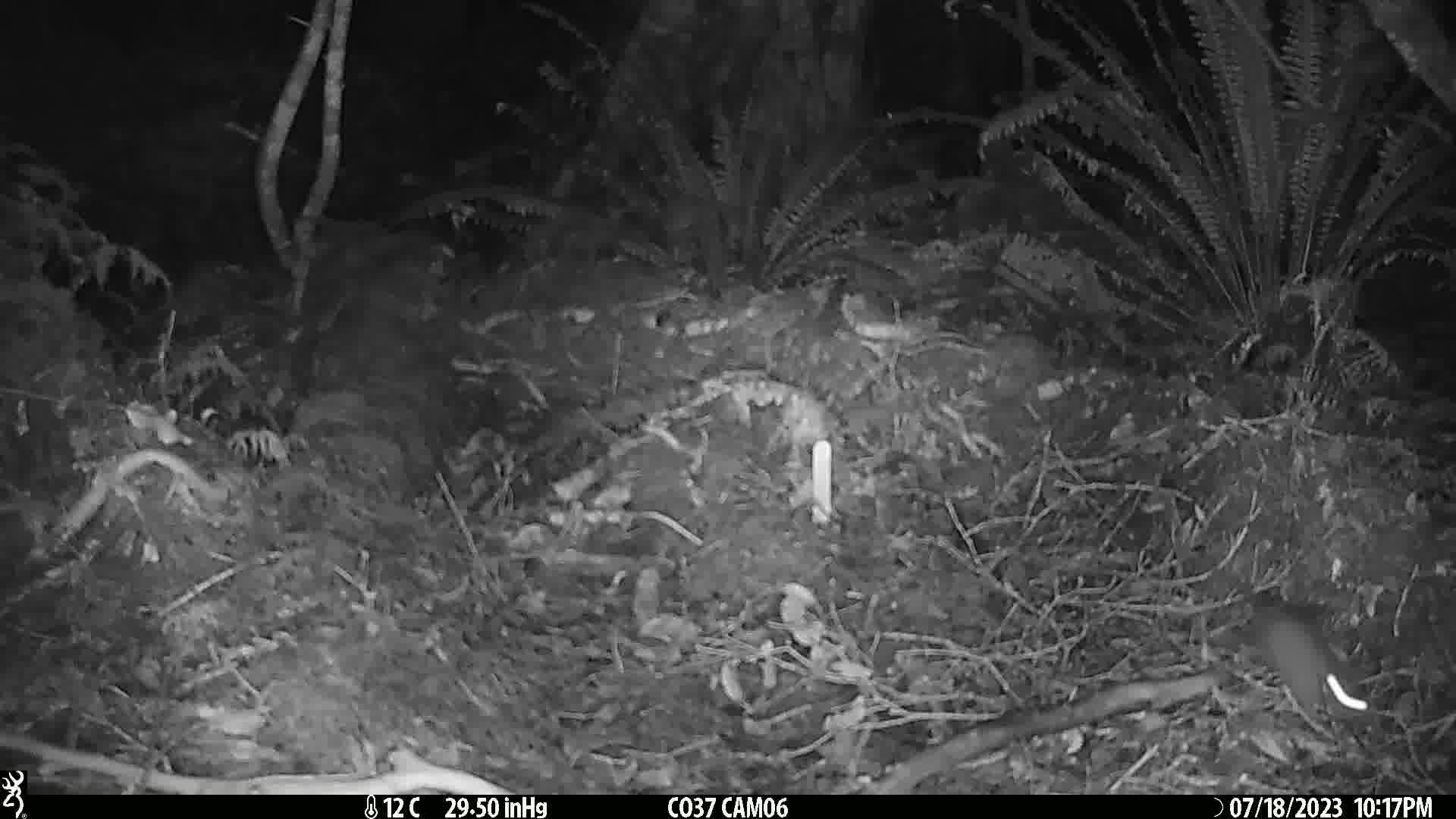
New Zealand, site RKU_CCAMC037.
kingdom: Animalia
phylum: Chordata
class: Mammalia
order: Rodentia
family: Muridae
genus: Rattus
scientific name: Rattus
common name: rat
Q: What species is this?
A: Rat (Rattus).